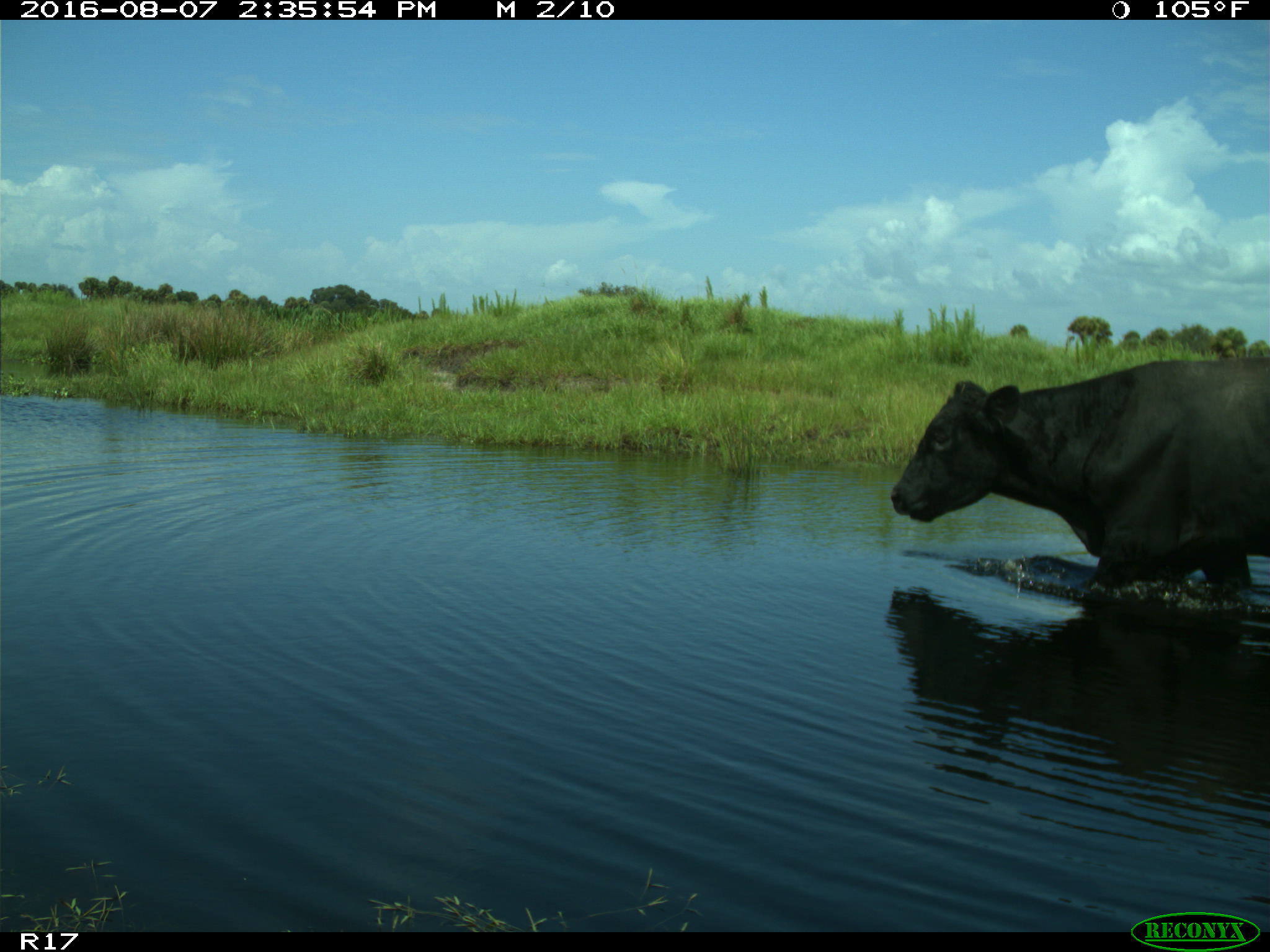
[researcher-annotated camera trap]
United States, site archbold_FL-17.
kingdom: Animalia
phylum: Chordata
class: Mammalia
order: Artiodactyla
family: Bovidae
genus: Bos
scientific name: Bos taurus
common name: domestic cow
Bos taurus (domestic cow).